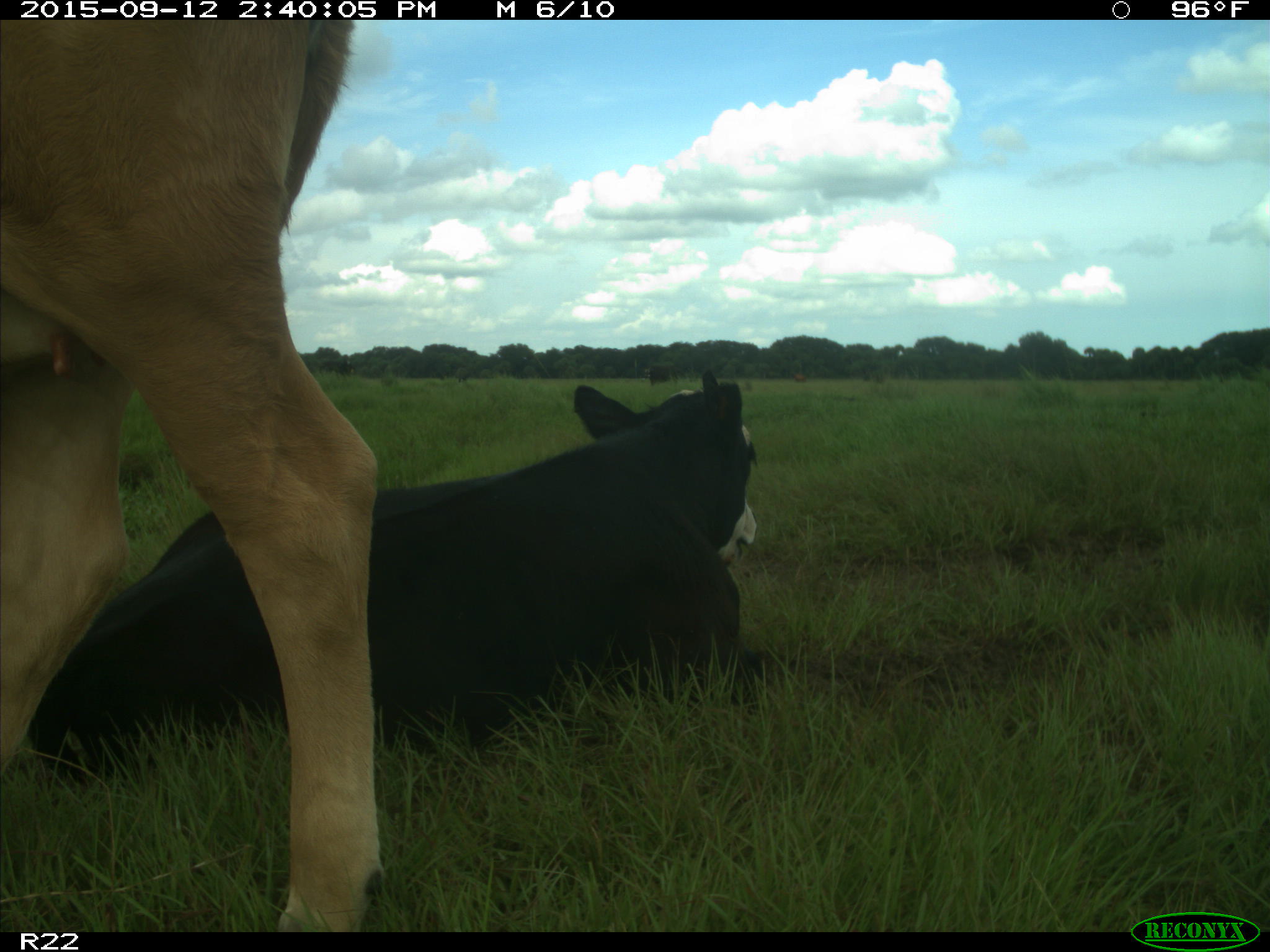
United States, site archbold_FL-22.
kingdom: Animalia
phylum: Chordata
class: Mammalia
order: Artiodactyla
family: Bovidae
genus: Bos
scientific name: Bos taurus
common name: domestic cow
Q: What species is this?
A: Bos taurus (domestic cow).